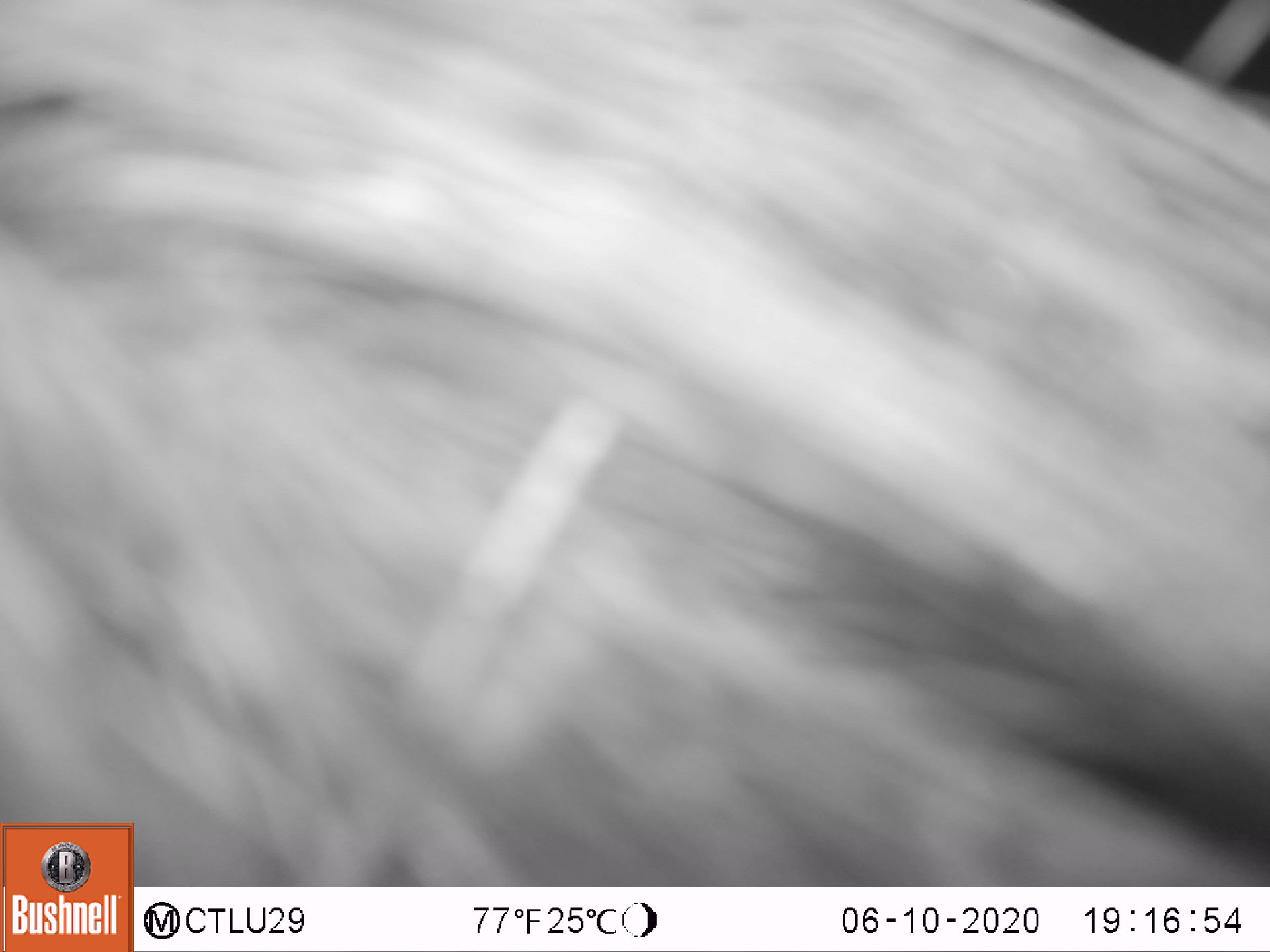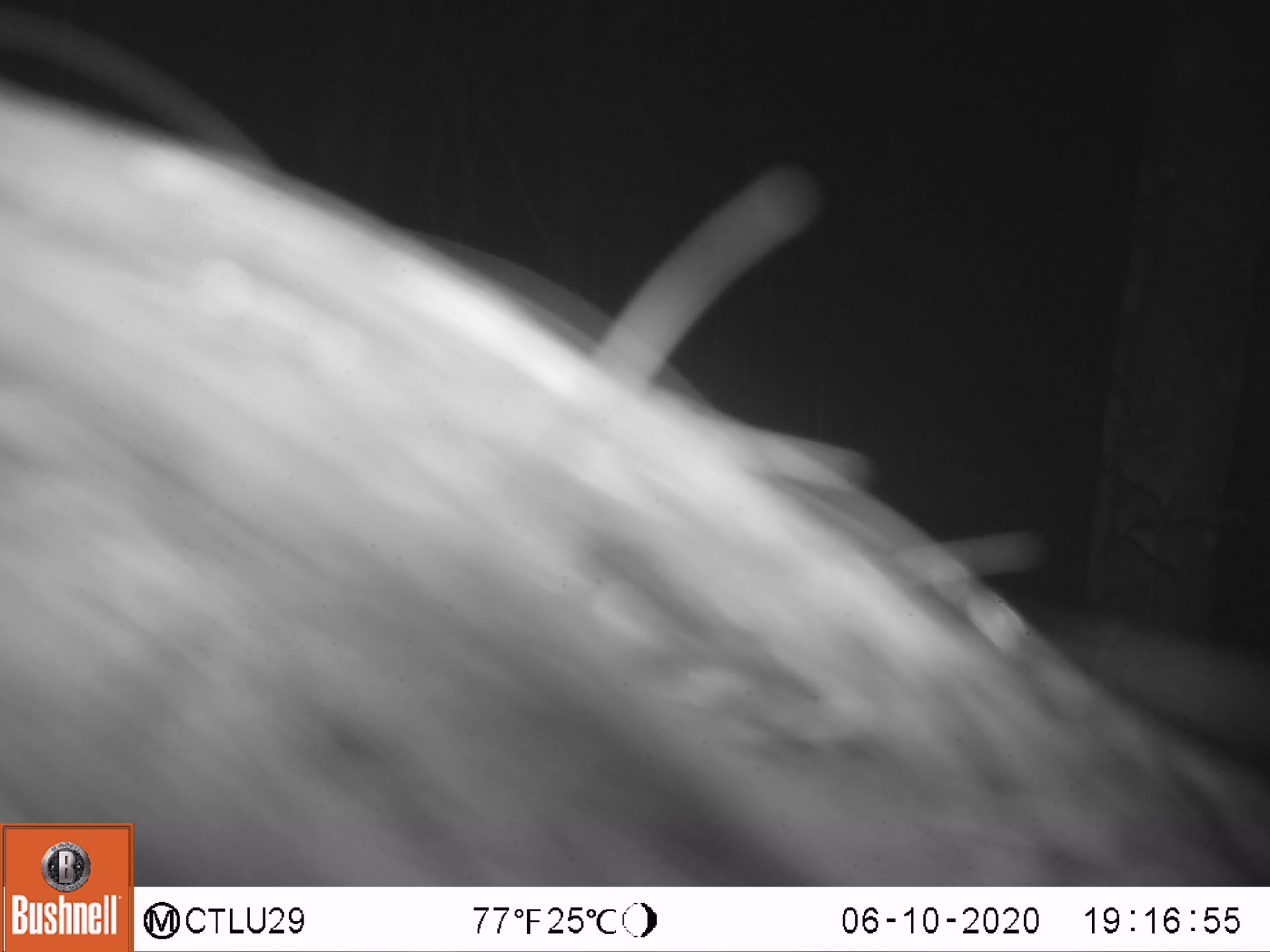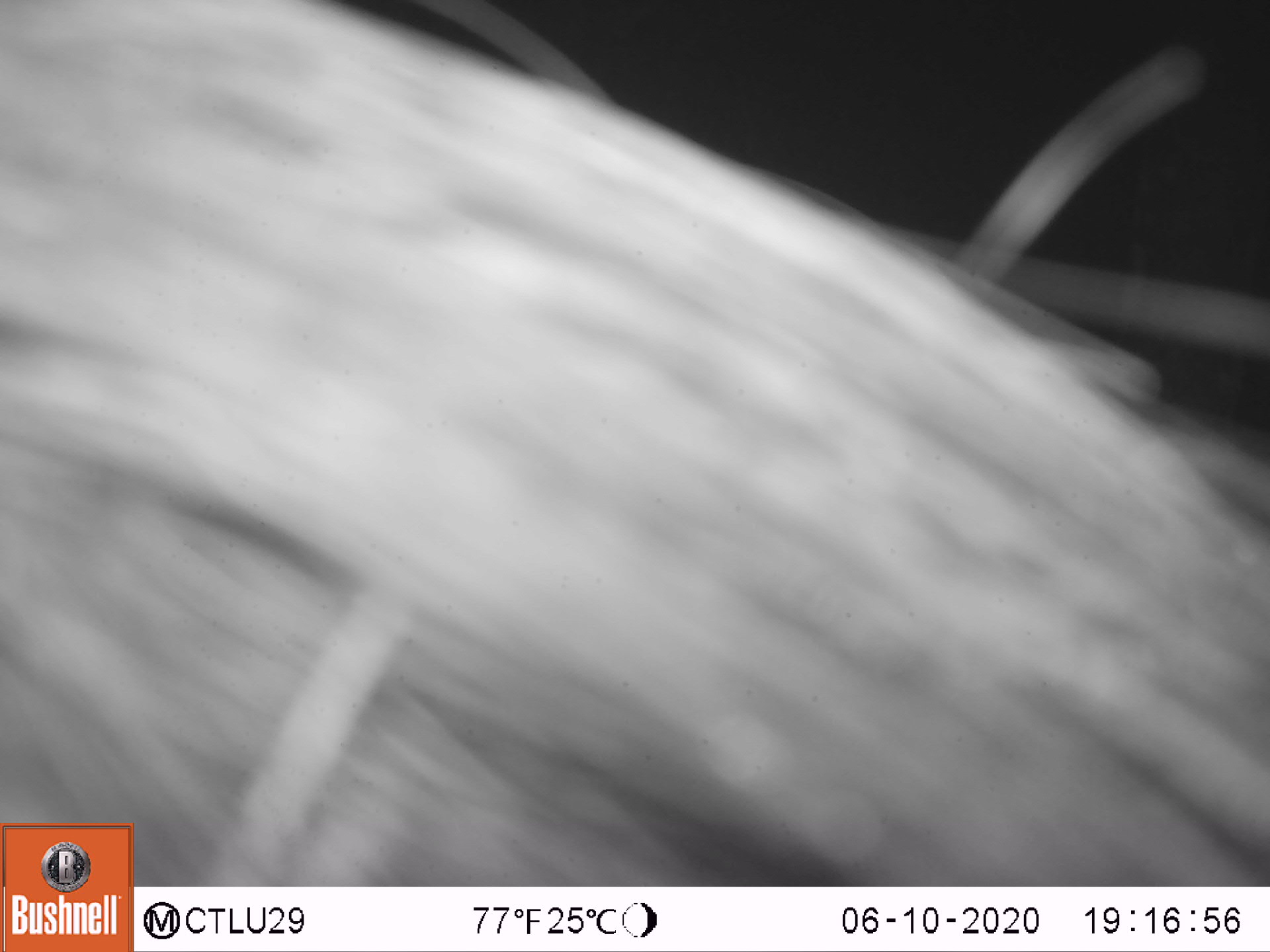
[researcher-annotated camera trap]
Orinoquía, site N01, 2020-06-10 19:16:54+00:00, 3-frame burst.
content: unidentified animal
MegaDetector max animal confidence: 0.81